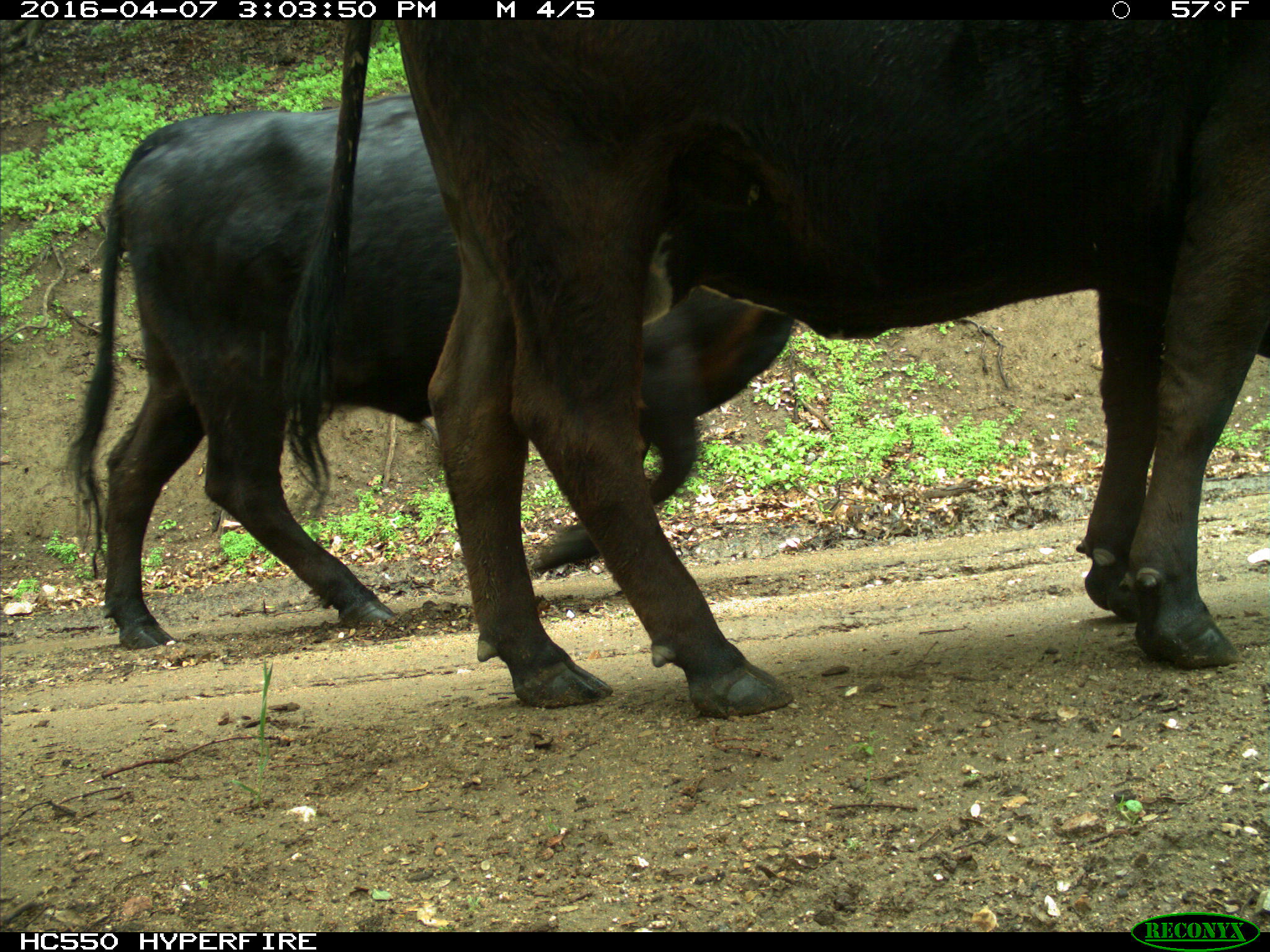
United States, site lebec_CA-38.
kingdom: Animalia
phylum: Chordata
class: Mammalia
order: Artiodactyla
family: Bovidae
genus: Bos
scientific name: Bos taurus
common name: domestic cow